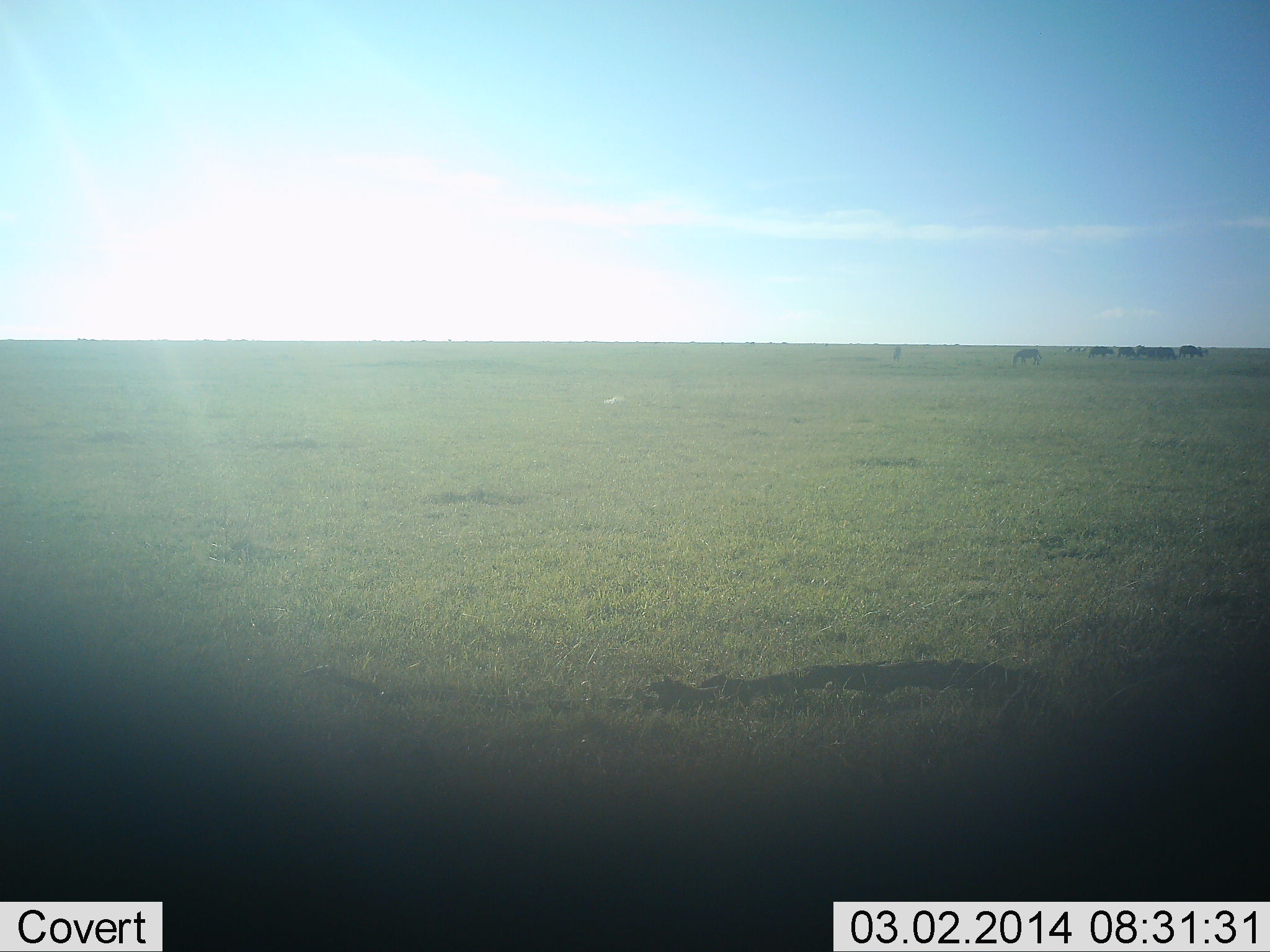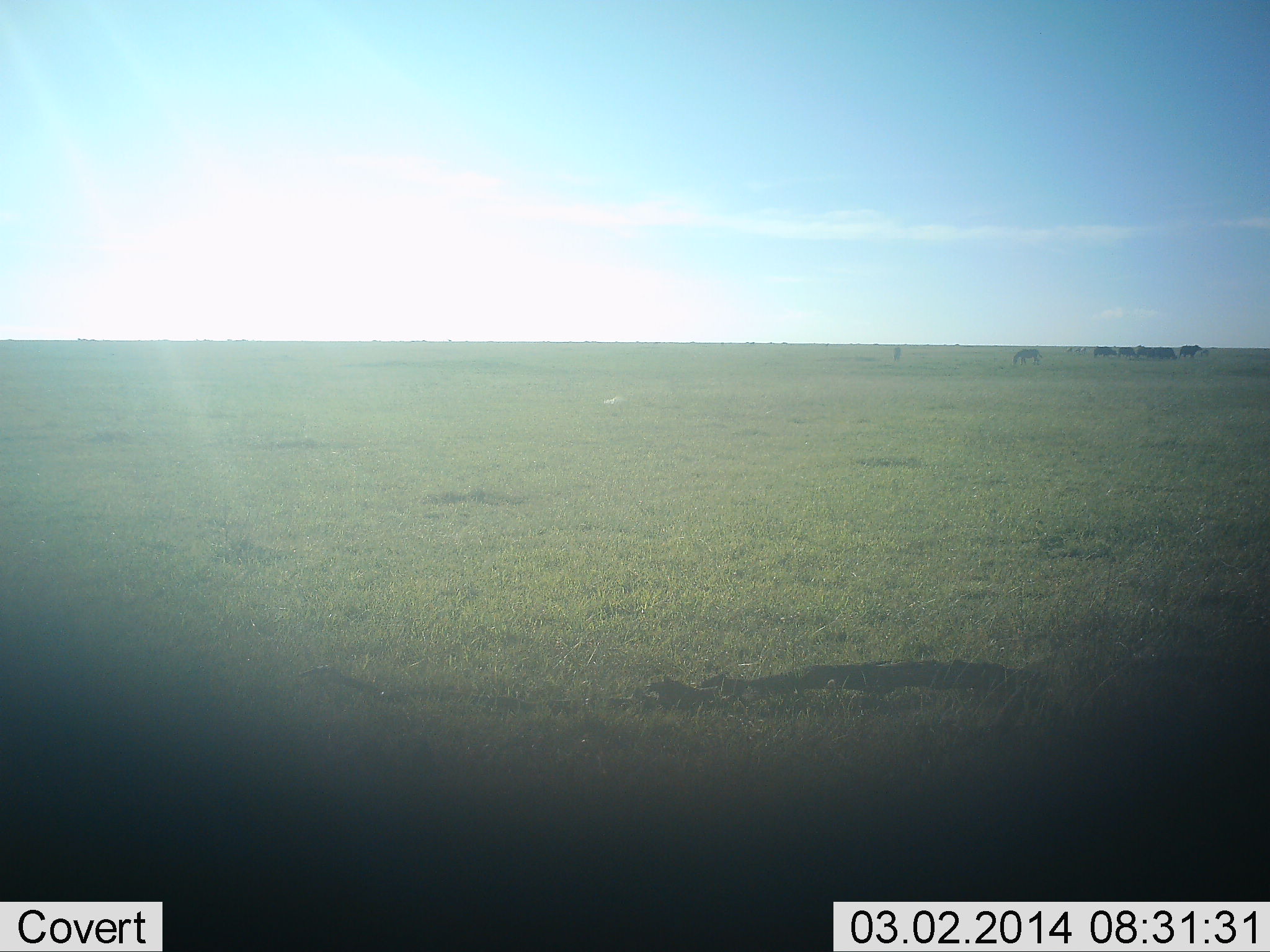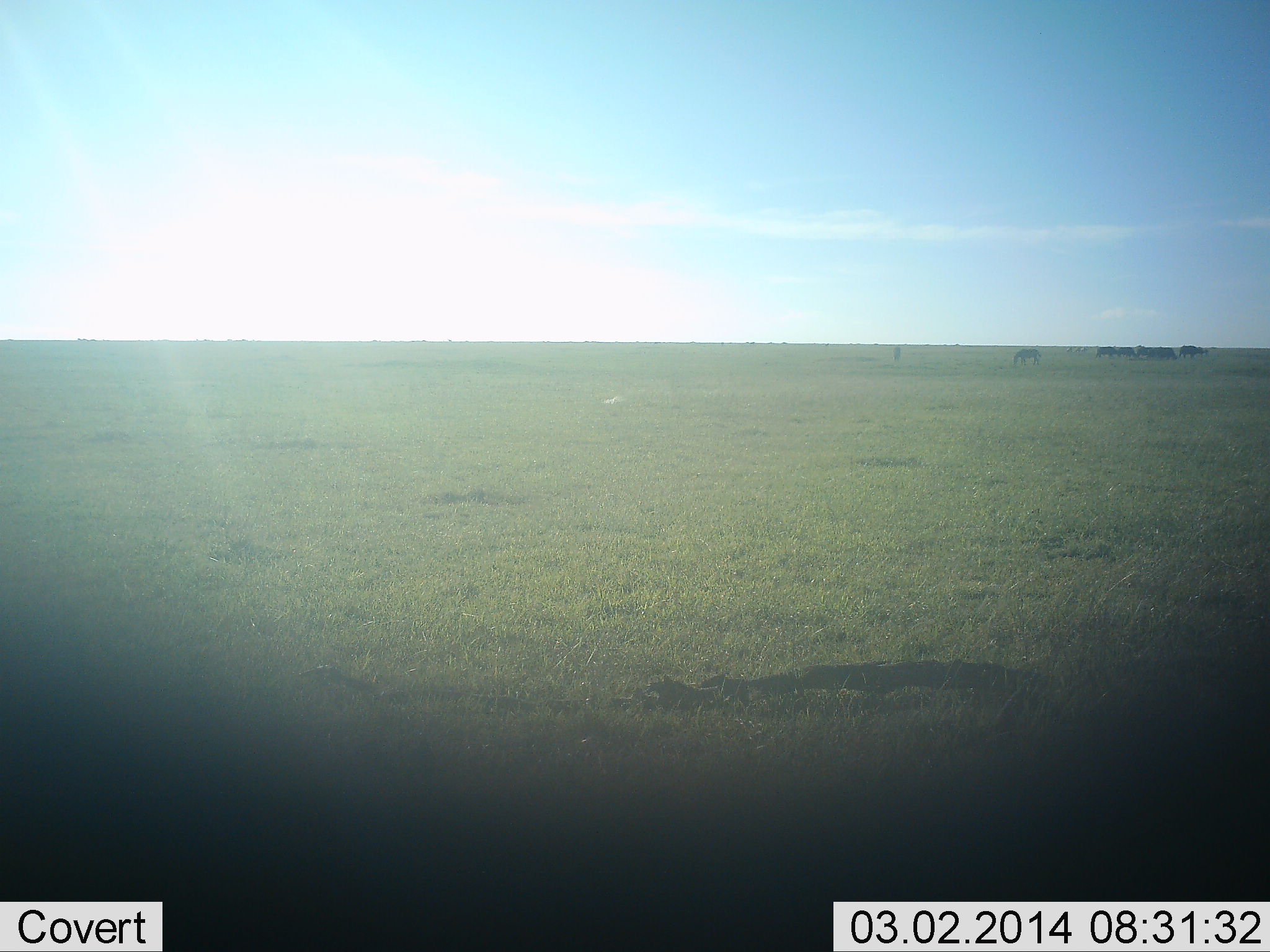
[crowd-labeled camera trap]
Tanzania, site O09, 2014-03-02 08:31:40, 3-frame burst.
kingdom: Animalia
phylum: Chordata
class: Mammalia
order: Perissodactyla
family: Equidae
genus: Equus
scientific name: Equus quagga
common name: plains zebra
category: zebra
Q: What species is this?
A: Zebra (plains zebra) (Equus quagga).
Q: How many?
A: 5.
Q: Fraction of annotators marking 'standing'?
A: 50%.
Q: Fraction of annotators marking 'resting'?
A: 0%.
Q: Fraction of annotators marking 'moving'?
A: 0%.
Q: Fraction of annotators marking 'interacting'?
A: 0%.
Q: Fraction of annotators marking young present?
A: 0%.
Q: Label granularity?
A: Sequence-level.